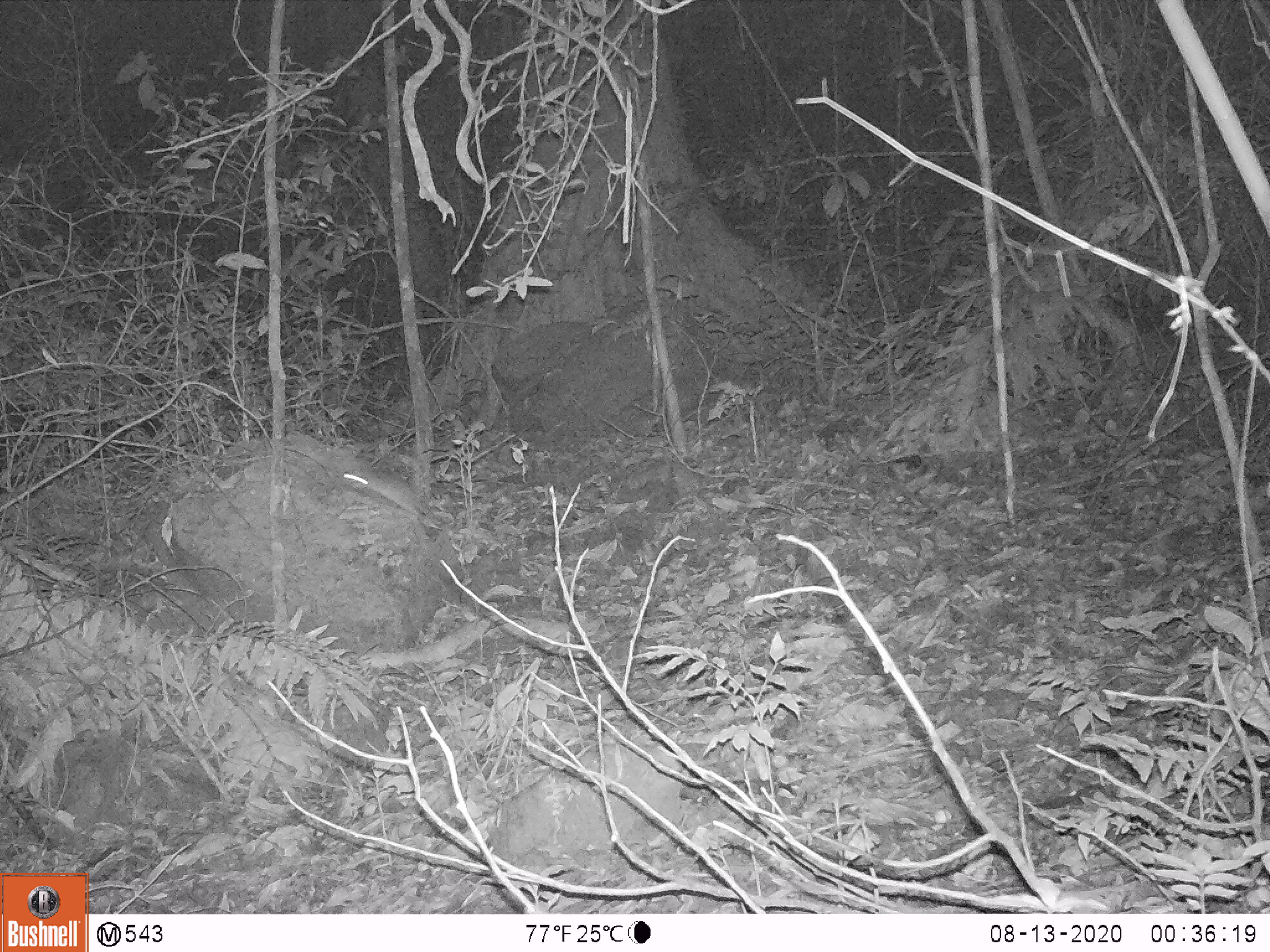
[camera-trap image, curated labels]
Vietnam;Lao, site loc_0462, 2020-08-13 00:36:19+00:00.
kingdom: Animalia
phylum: Chordata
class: Mammalia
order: Rodentia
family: Muridae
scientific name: Muridae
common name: old-world mice and rats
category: unidentified murid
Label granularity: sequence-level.